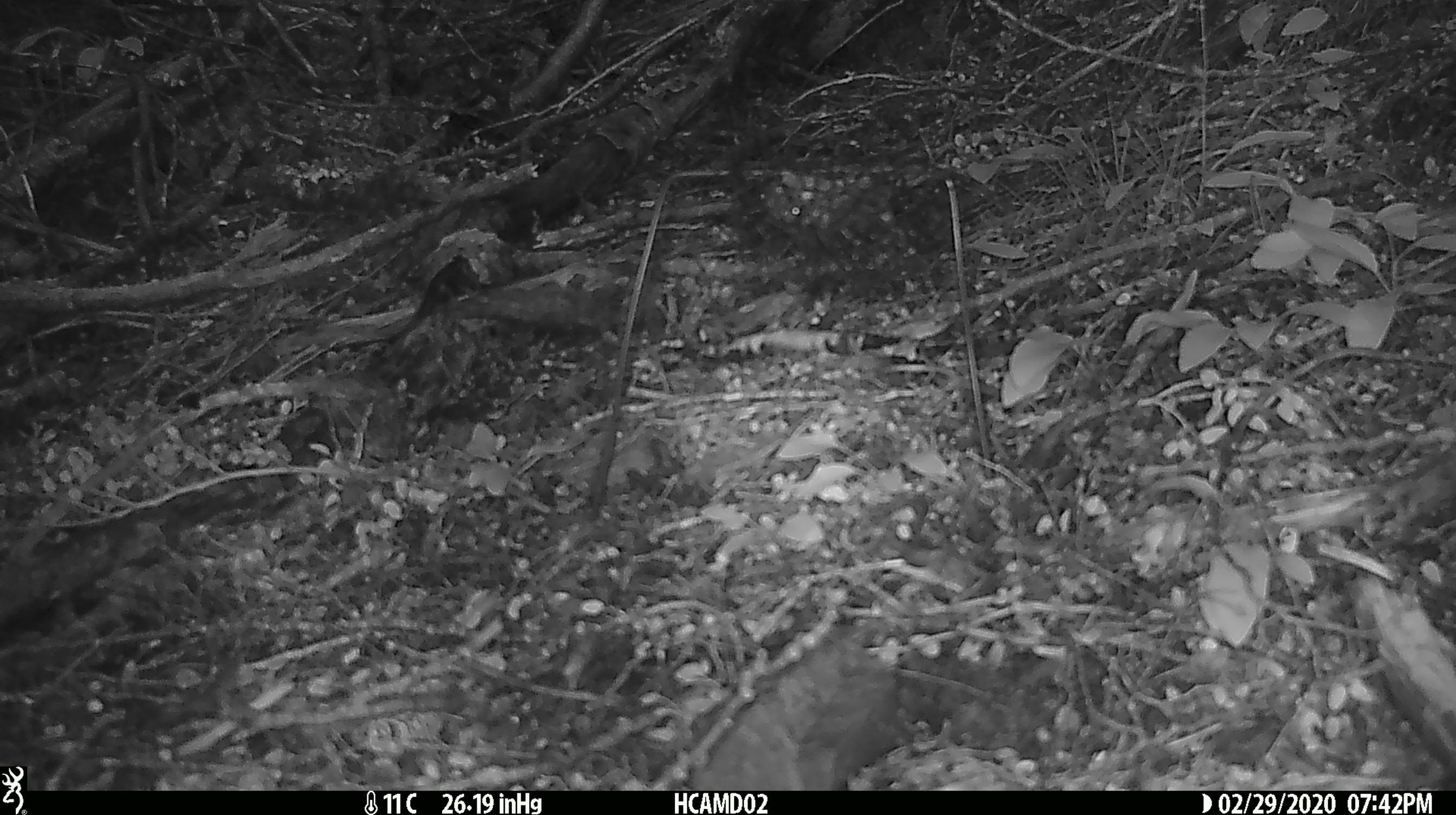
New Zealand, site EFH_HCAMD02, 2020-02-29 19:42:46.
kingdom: Animalia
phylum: Chordata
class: Mammalia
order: Rodentia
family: Muridae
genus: Rattus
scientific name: Rattus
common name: rat